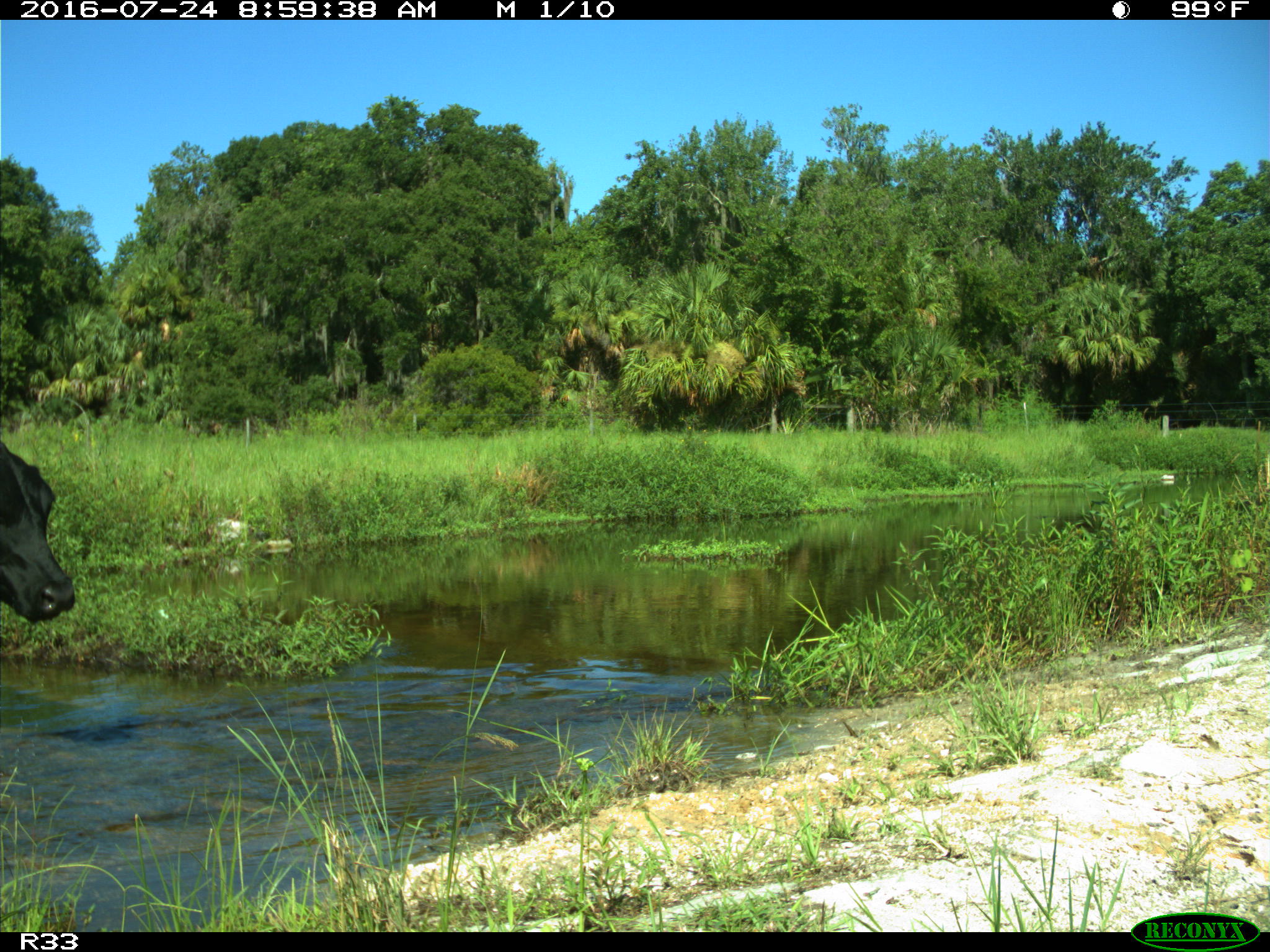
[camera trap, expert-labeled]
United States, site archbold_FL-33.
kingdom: Animalia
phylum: Chordata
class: Mammalia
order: Artiodactyla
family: Bovidae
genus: Bos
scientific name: Bos taurus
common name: domestic cow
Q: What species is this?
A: Bos taurus (domestic cow).